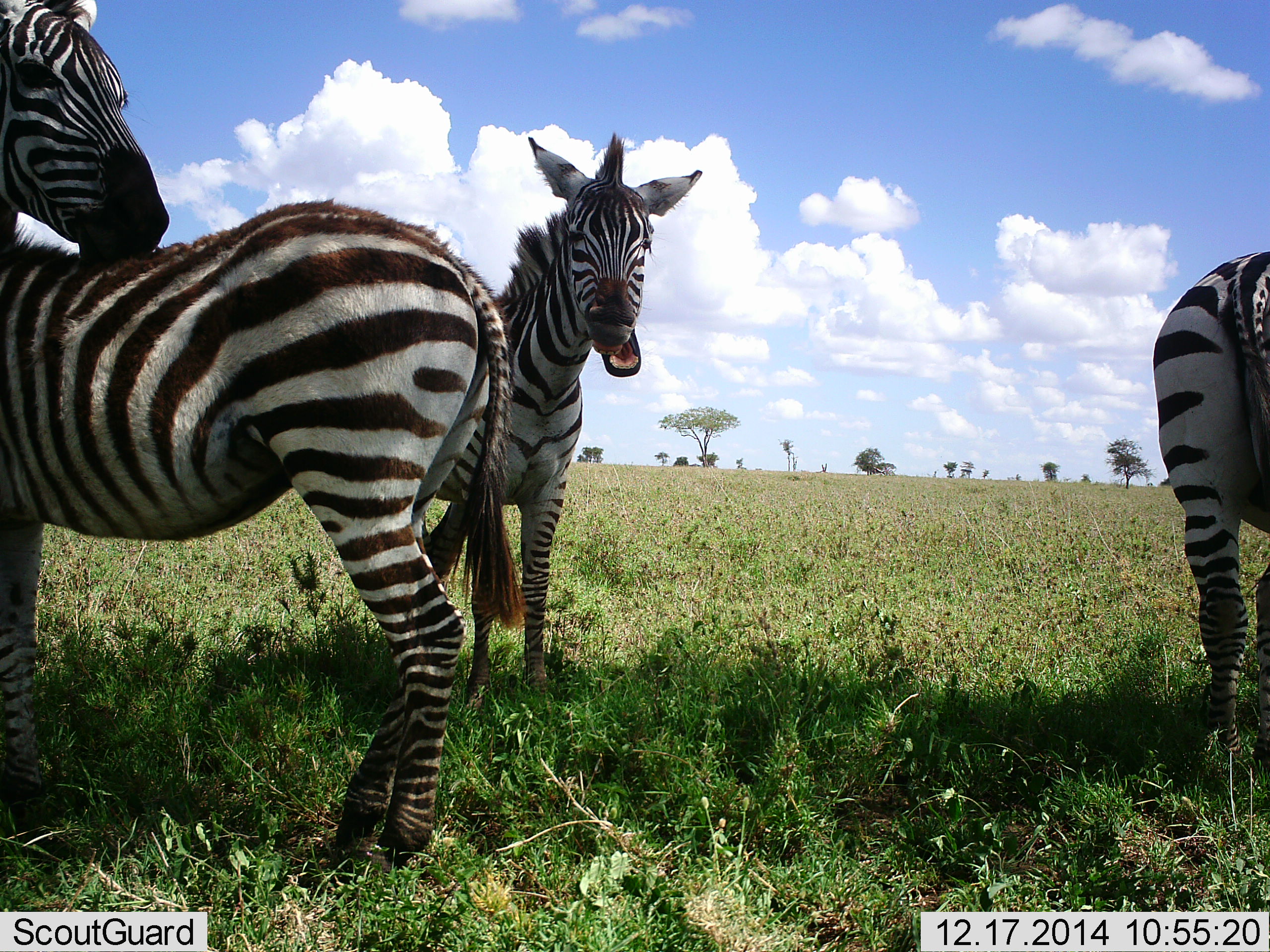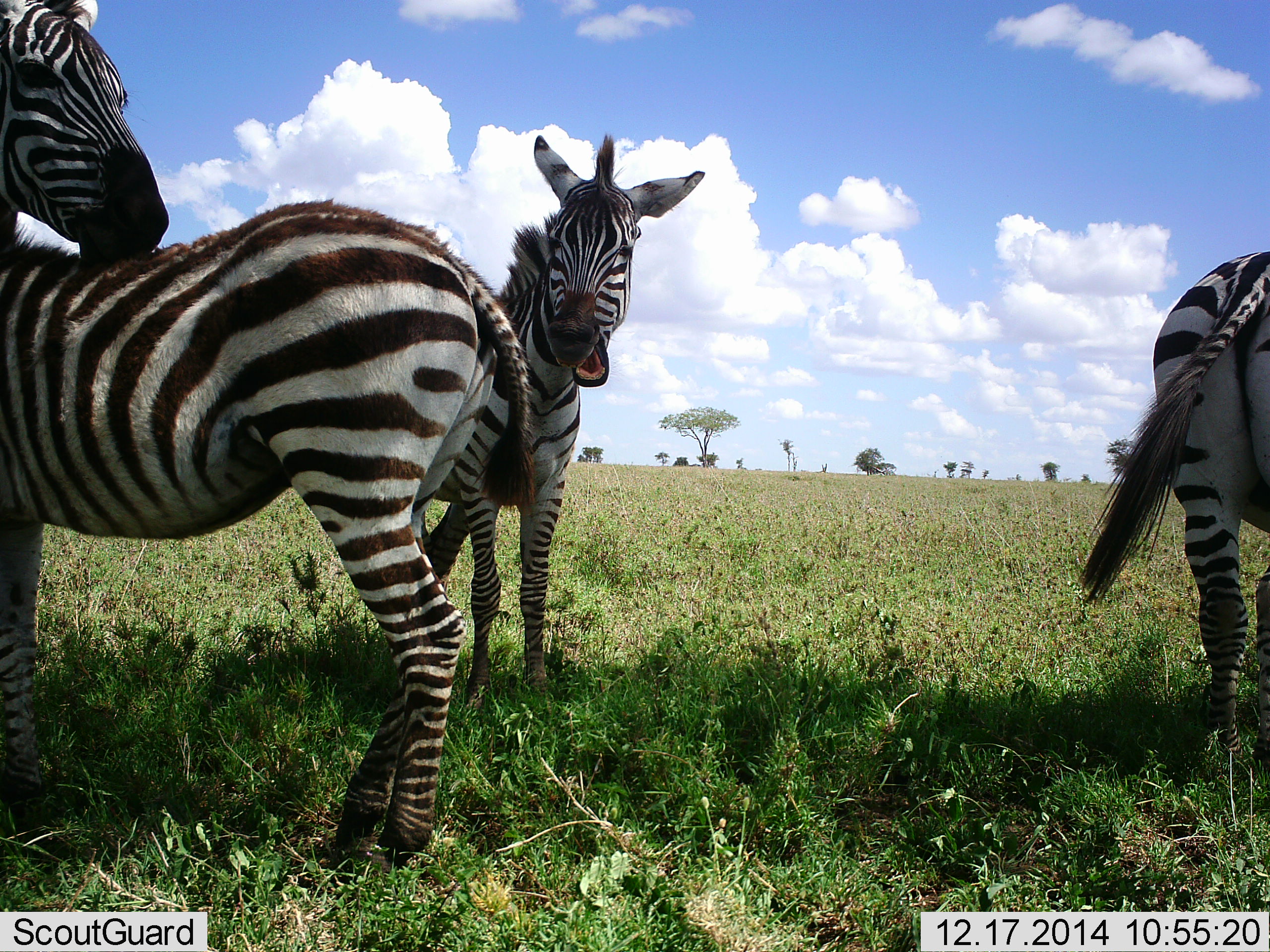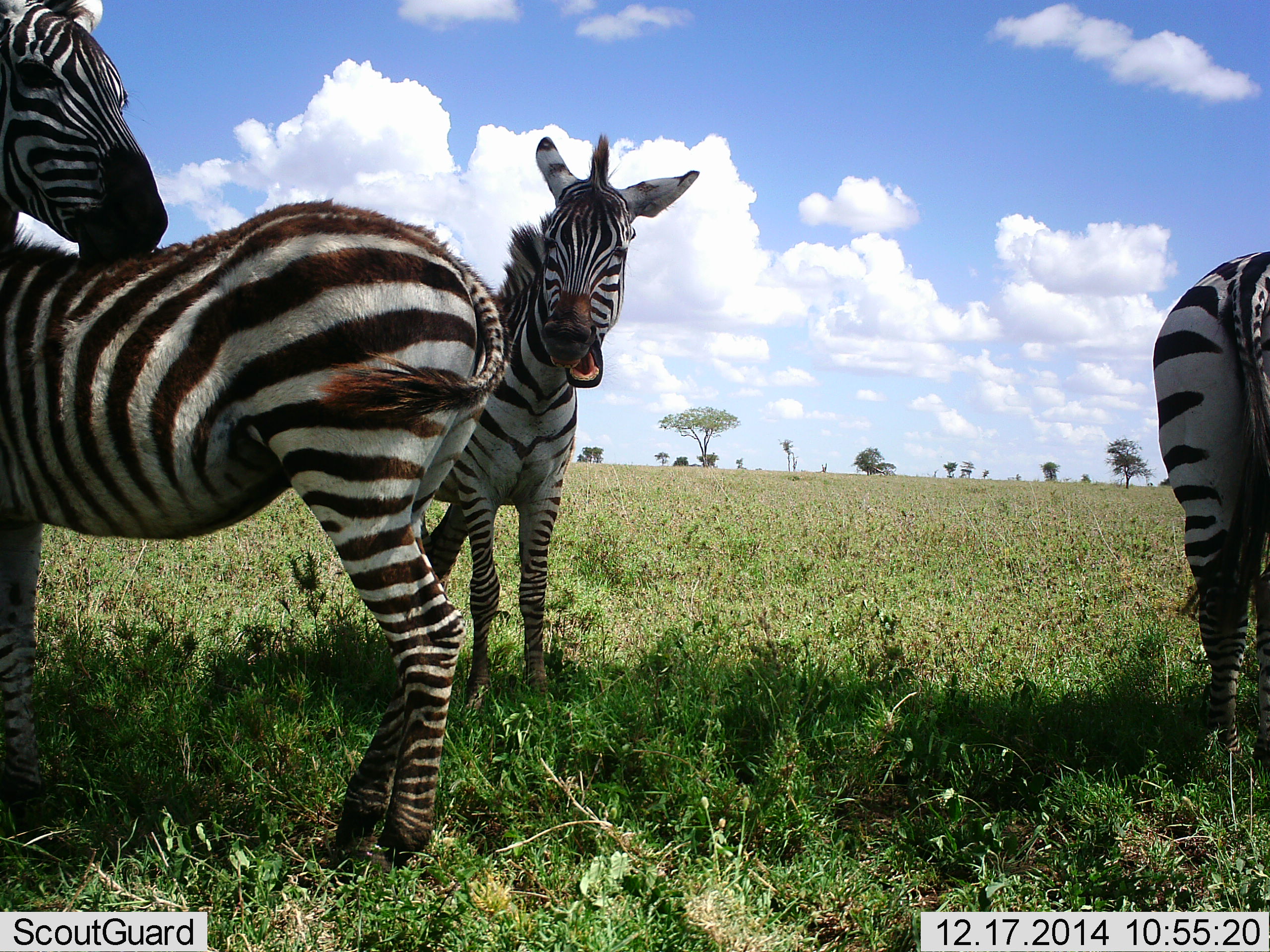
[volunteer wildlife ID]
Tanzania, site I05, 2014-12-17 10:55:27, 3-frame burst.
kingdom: Animalia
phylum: Chordata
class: Mammalia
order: Perissodactyla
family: Equidae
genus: Equus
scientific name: Equus quagga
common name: plains zebra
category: zebra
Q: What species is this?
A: Zebra (plains zebra) (Equus quagga).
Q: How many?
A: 4.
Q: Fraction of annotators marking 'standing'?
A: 100%.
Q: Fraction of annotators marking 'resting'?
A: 0%.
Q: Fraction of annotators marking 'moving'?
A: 10%.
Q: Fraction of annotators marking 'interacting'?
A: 30%.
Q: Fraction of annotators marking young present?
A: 0%.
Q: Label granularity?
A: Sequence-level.